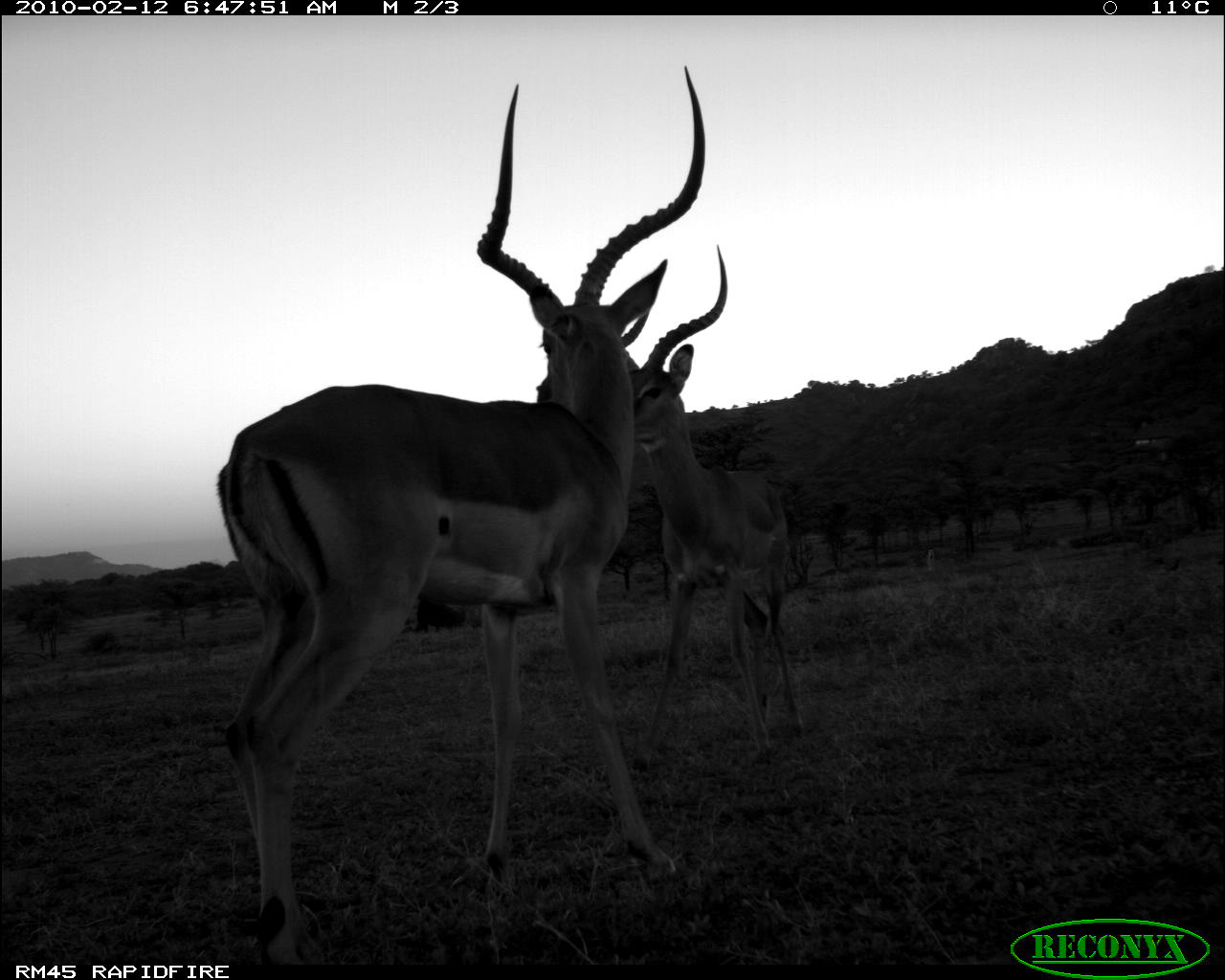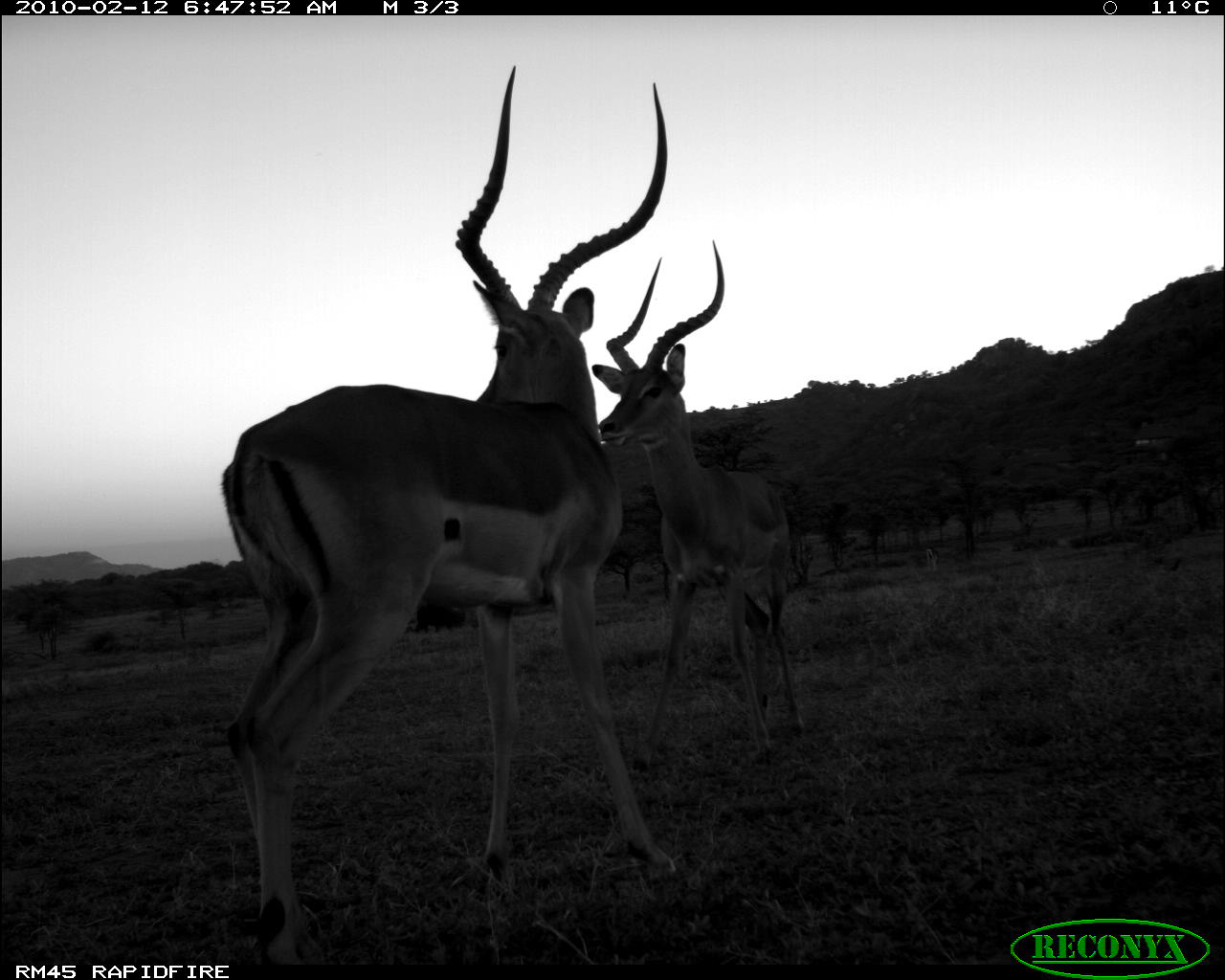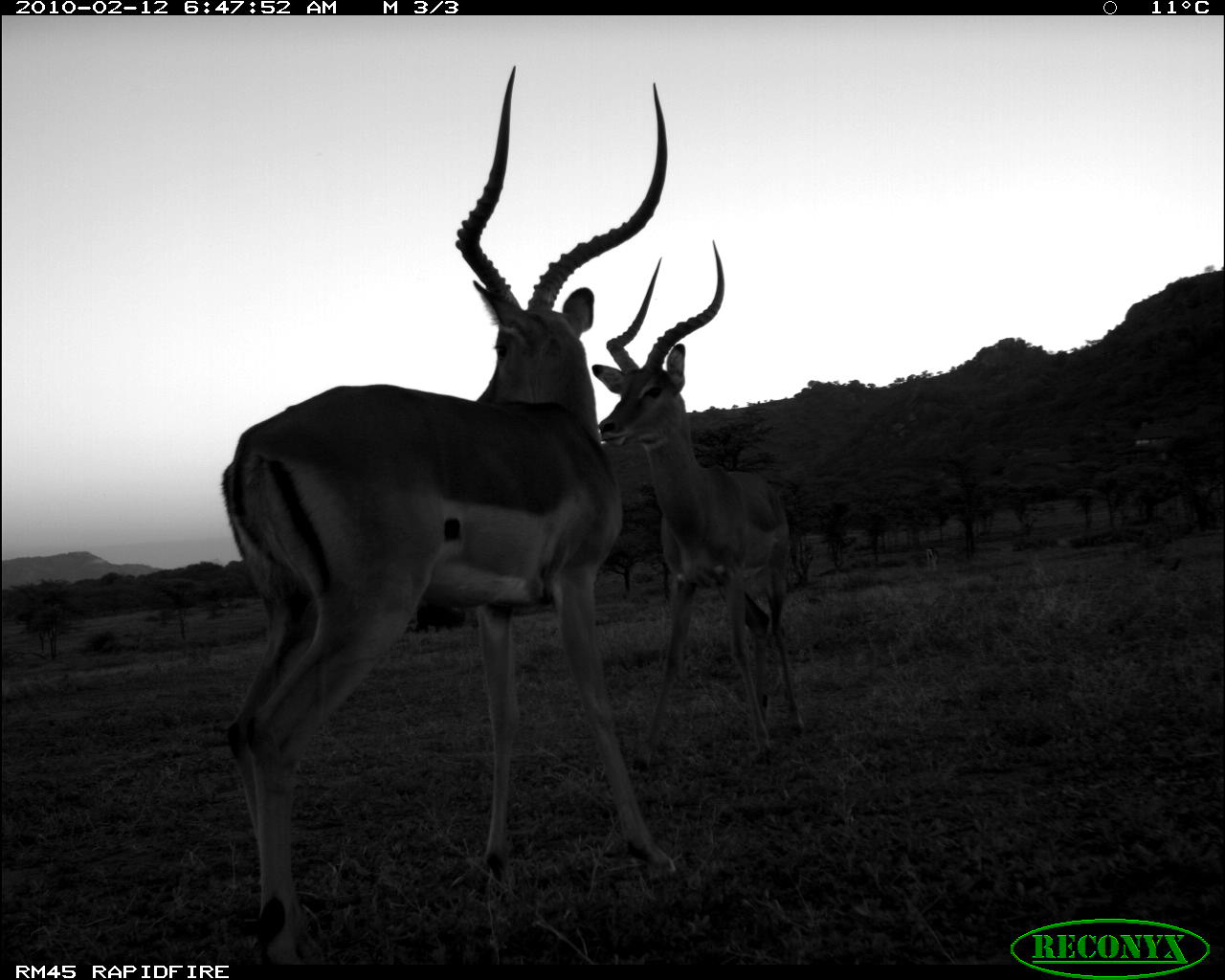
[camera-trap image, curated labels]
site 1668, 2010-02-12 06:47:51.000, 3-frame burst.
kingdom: Animalia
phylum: Chordata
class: Mammalia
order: Artiodactyla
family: Bovidae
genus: Nanger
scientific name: Nanger granti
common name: grant's gazelle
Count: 1.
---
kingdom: Animalia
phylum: Chordata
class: Mammalia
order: Artiodactyla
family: Bovidae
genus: Aepyceros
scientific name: Aepyceros melampus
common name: impala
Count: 2.